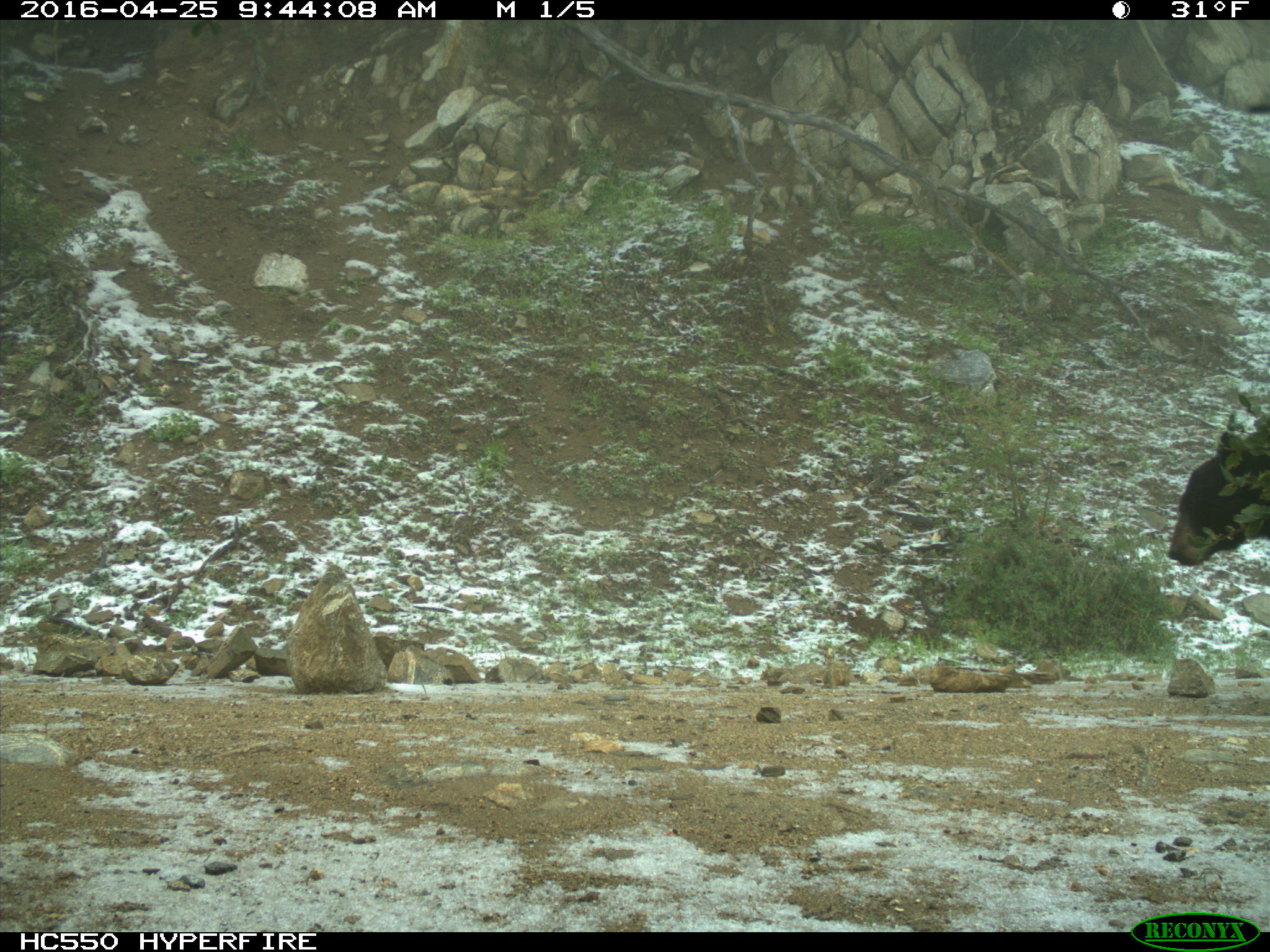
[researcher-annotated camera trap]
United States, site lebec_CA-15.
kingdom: Animalia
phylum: Chordata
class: Mammalia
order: Carnivora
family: Ursidae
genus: Ursus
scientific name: Ursus americanus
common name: american black bear